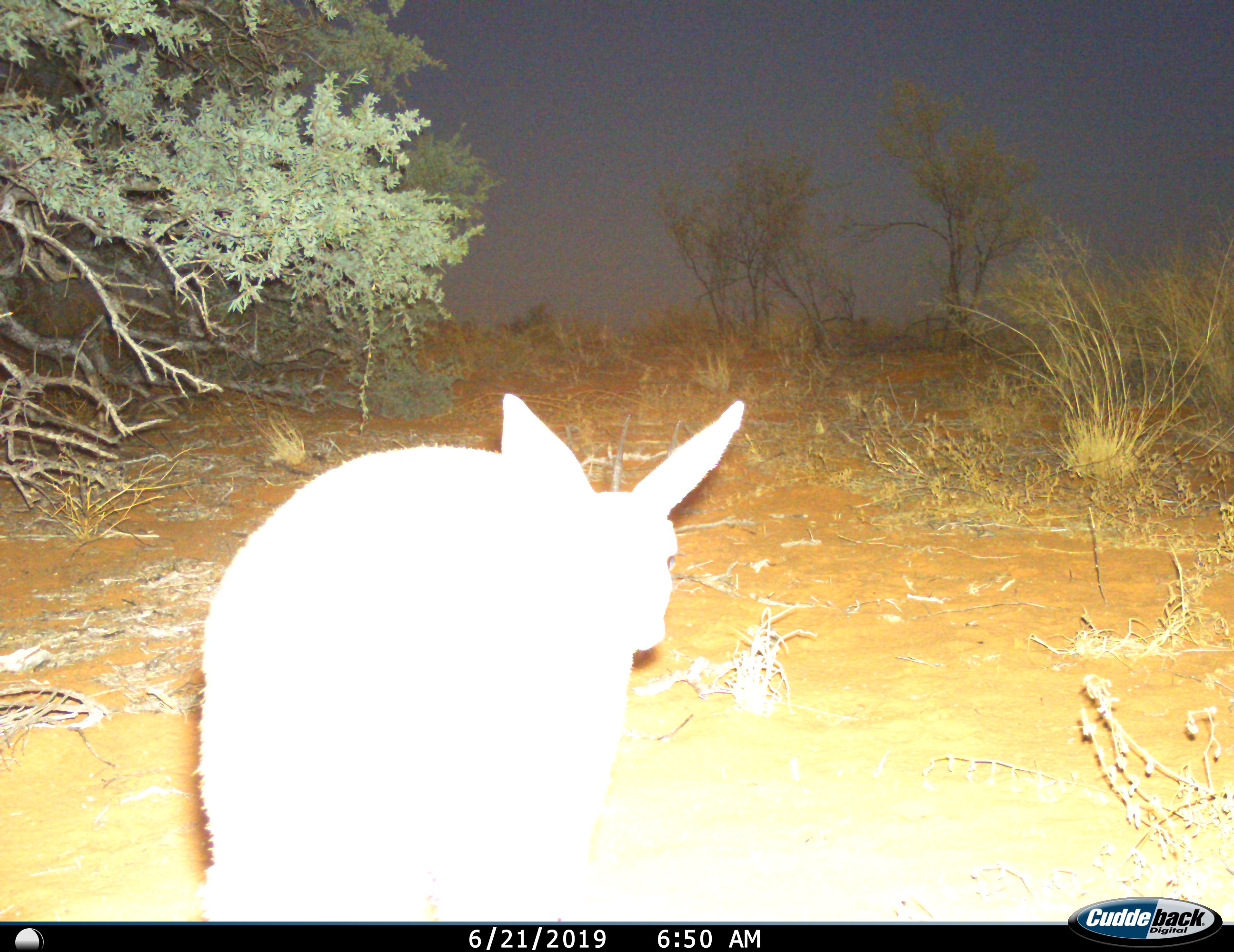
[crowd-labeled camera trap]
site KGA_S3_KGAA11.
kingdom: Animalia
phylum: Chordata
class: Mammalia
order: Artiodactyla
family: Bovidae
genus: Raphicerus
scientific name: Raphicerus campestris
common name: steenbok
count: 1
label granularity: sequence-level